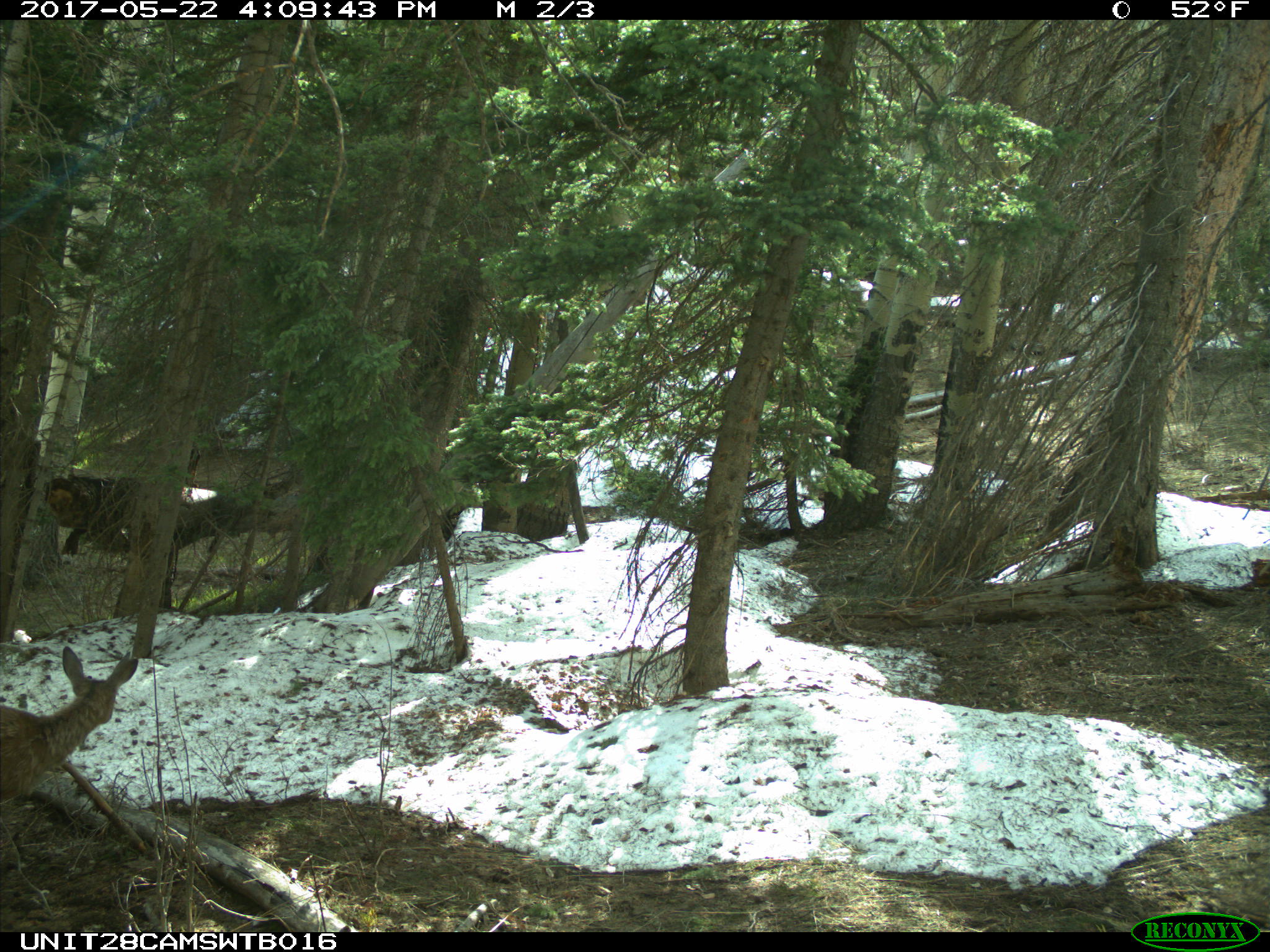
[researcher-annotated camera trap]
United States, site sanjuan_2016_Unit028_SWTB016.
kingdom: Animalia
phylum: Chordata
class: Mammalia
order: Artiodactyla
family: Cervidae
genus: Odocoileus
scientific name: Odocoileus hemionus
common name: mule deer